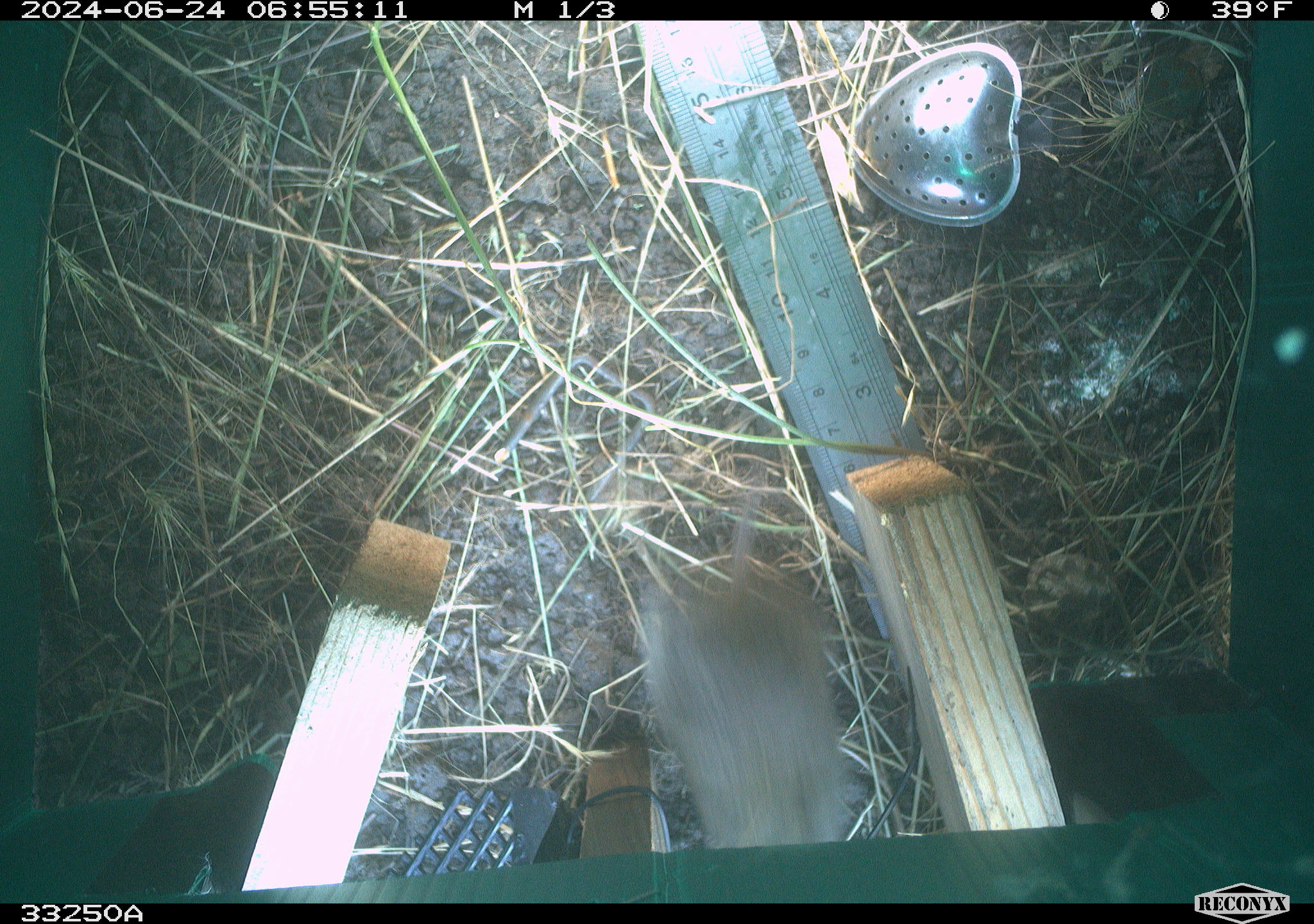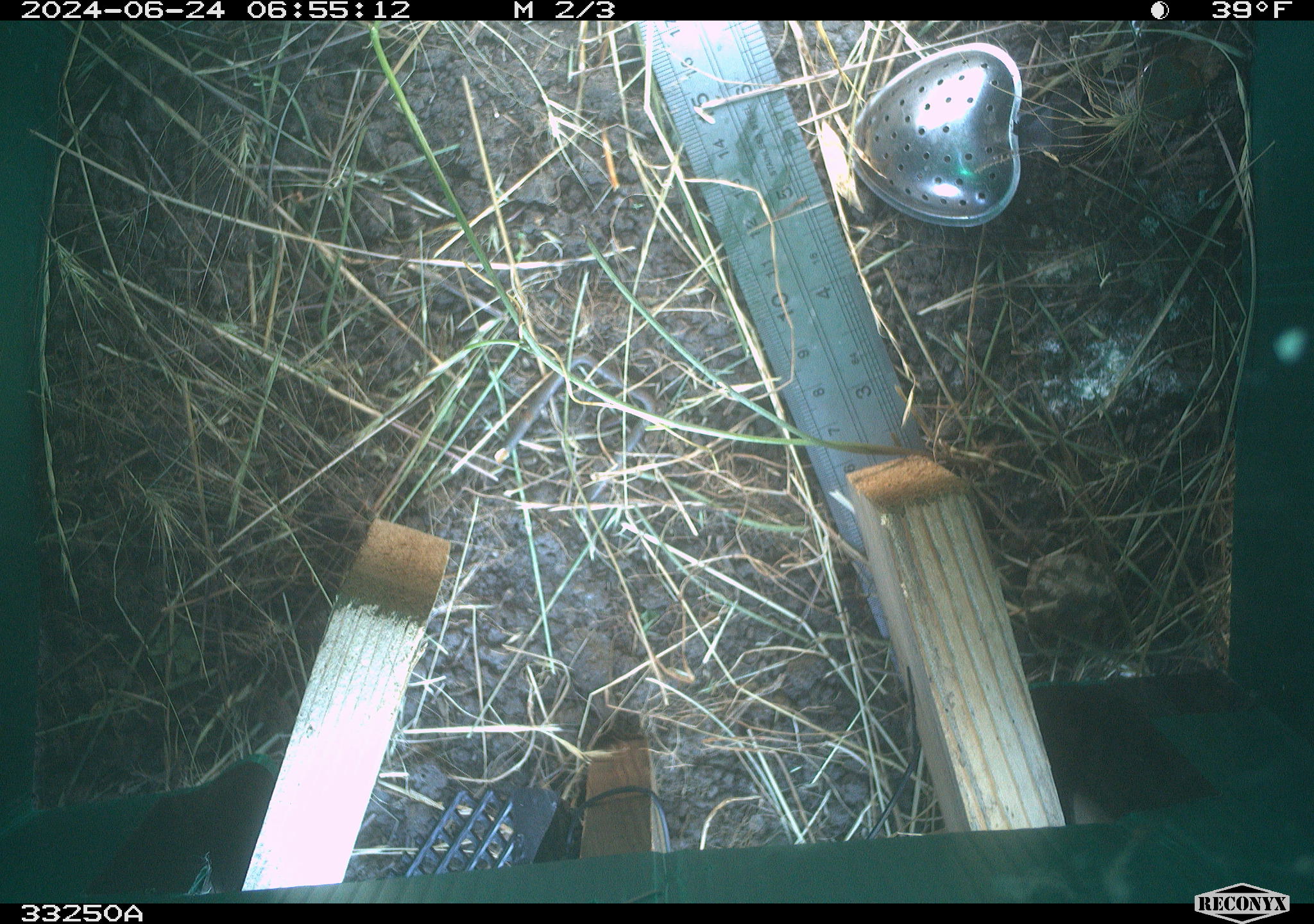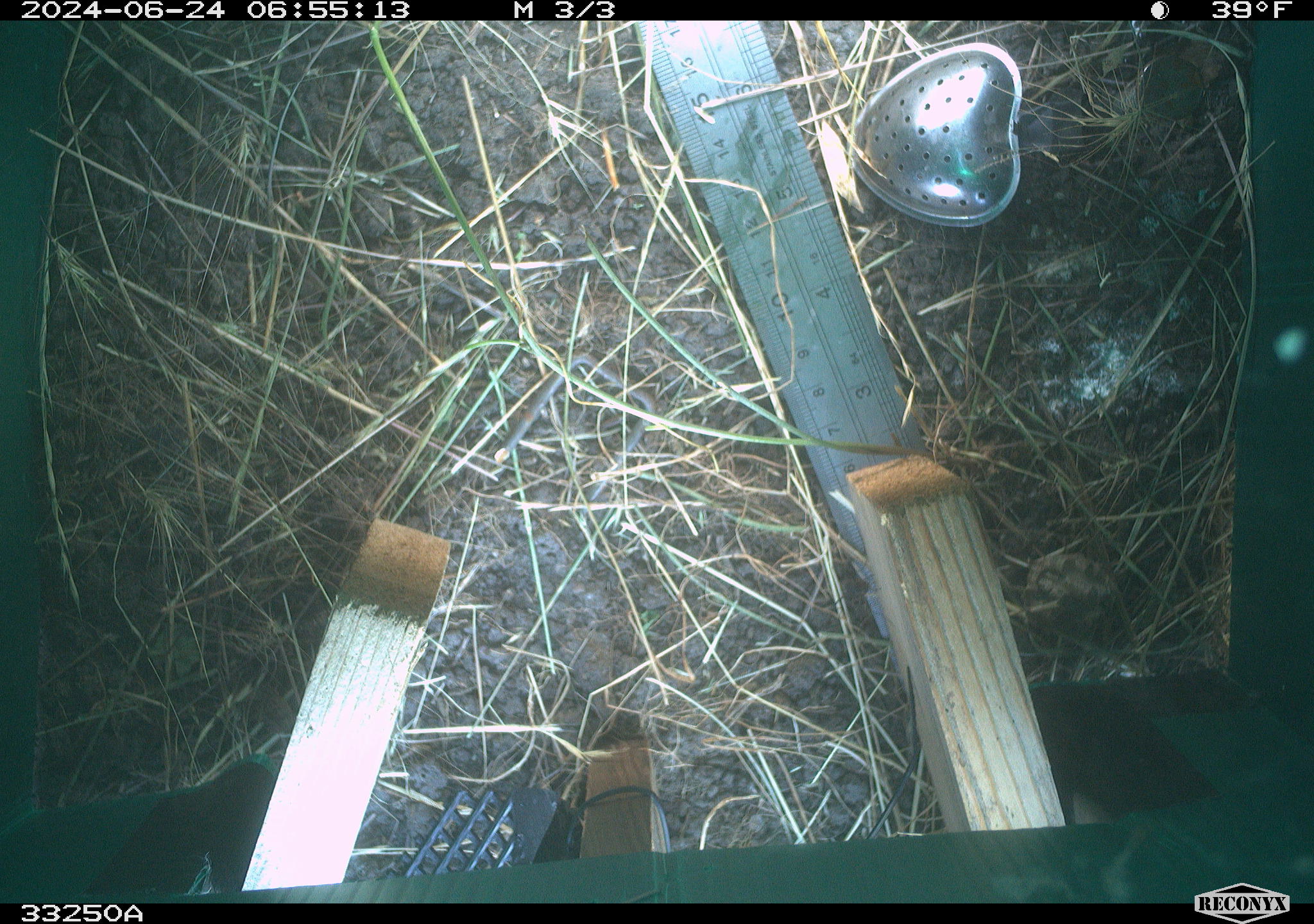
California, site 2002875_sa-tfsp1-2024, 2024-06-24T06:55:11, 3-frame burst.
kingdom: Animalia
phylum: Chordata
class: Mammalia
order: Rodentia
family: Cricetidae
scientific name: Arvicolinae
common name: voles, lemmings, and muskrats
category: arvicolinae subfamily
Arvicolinae subfamily (voles, lemmings, and muskrats) (Arvicolinae).